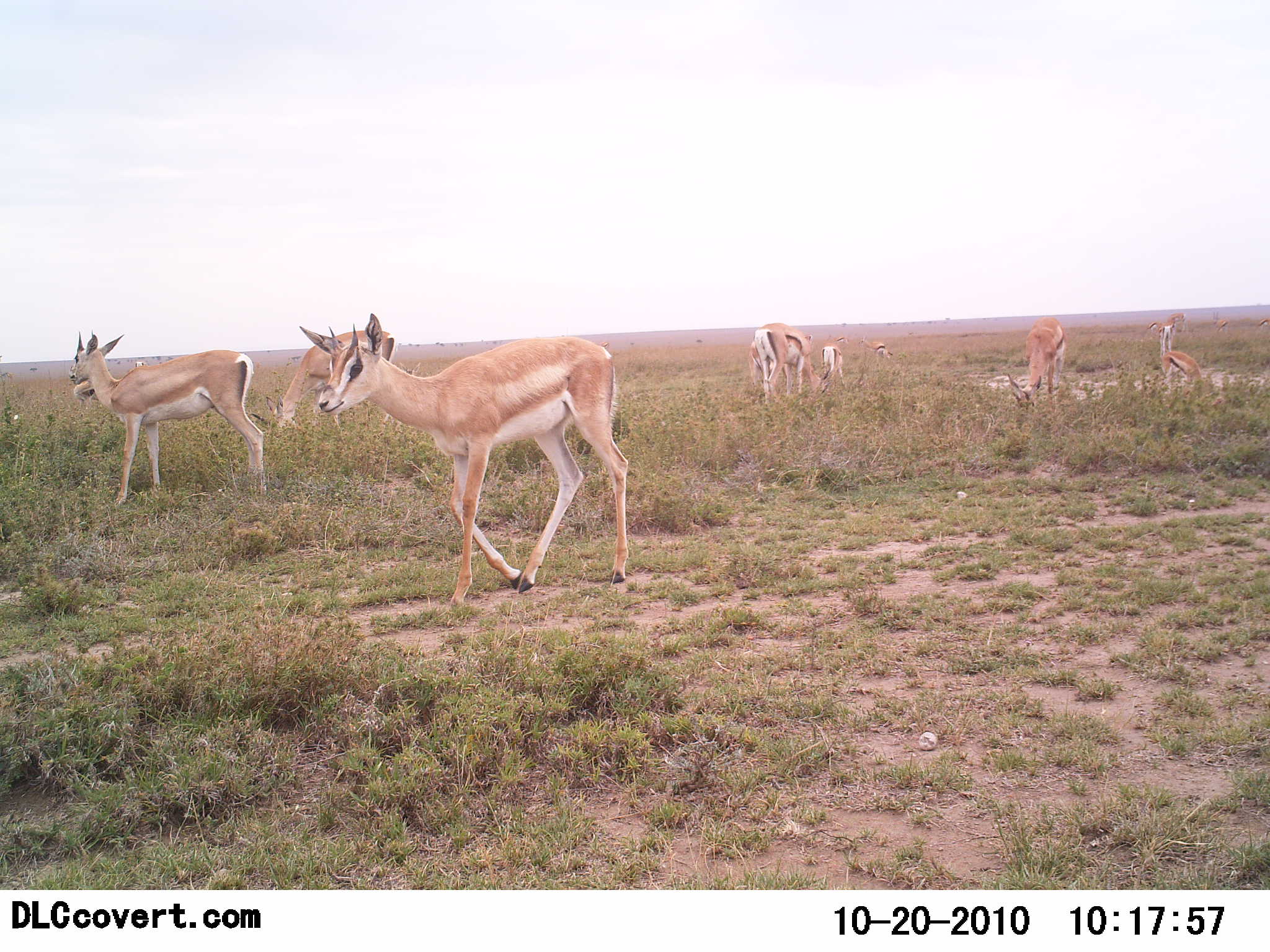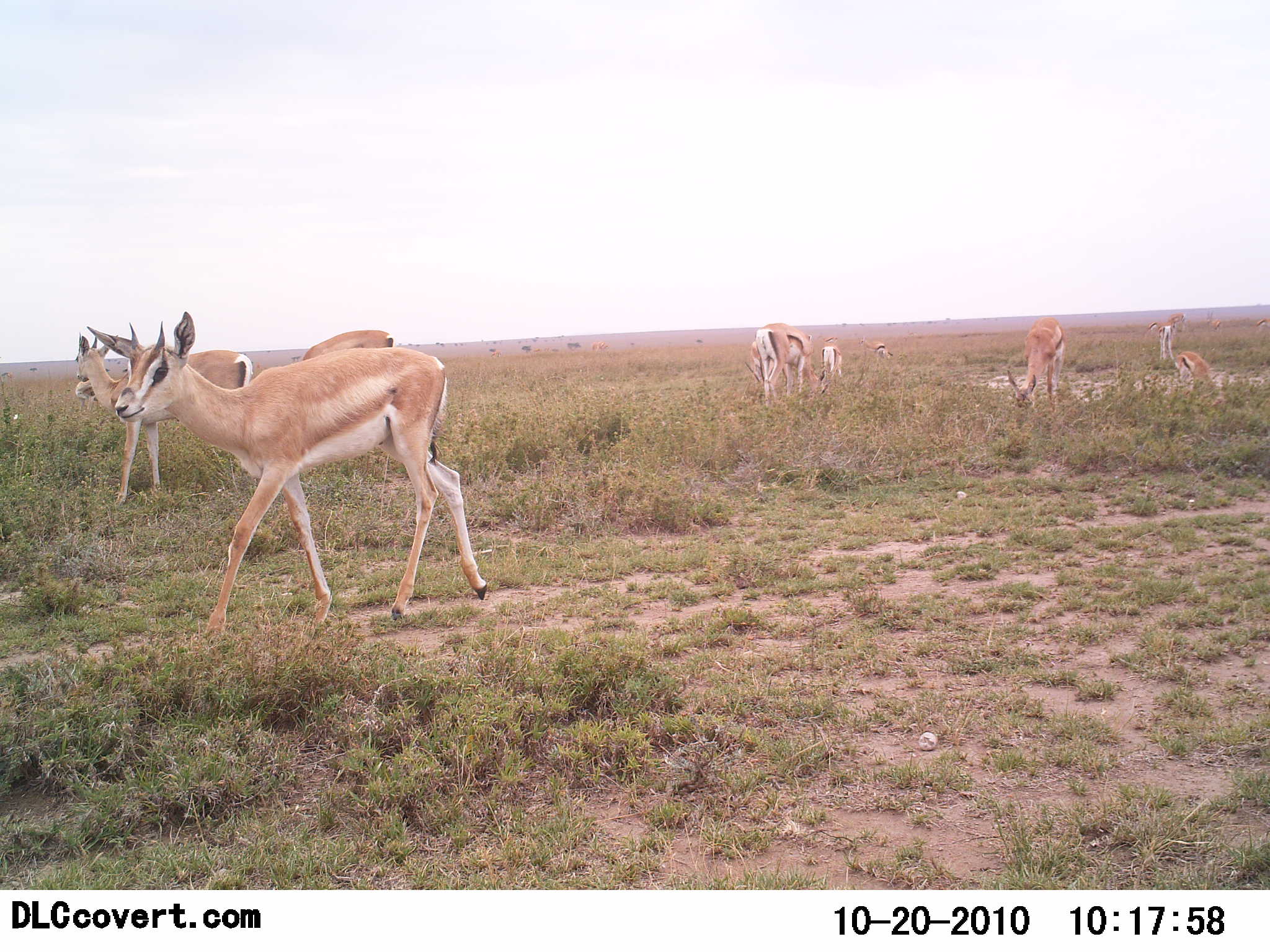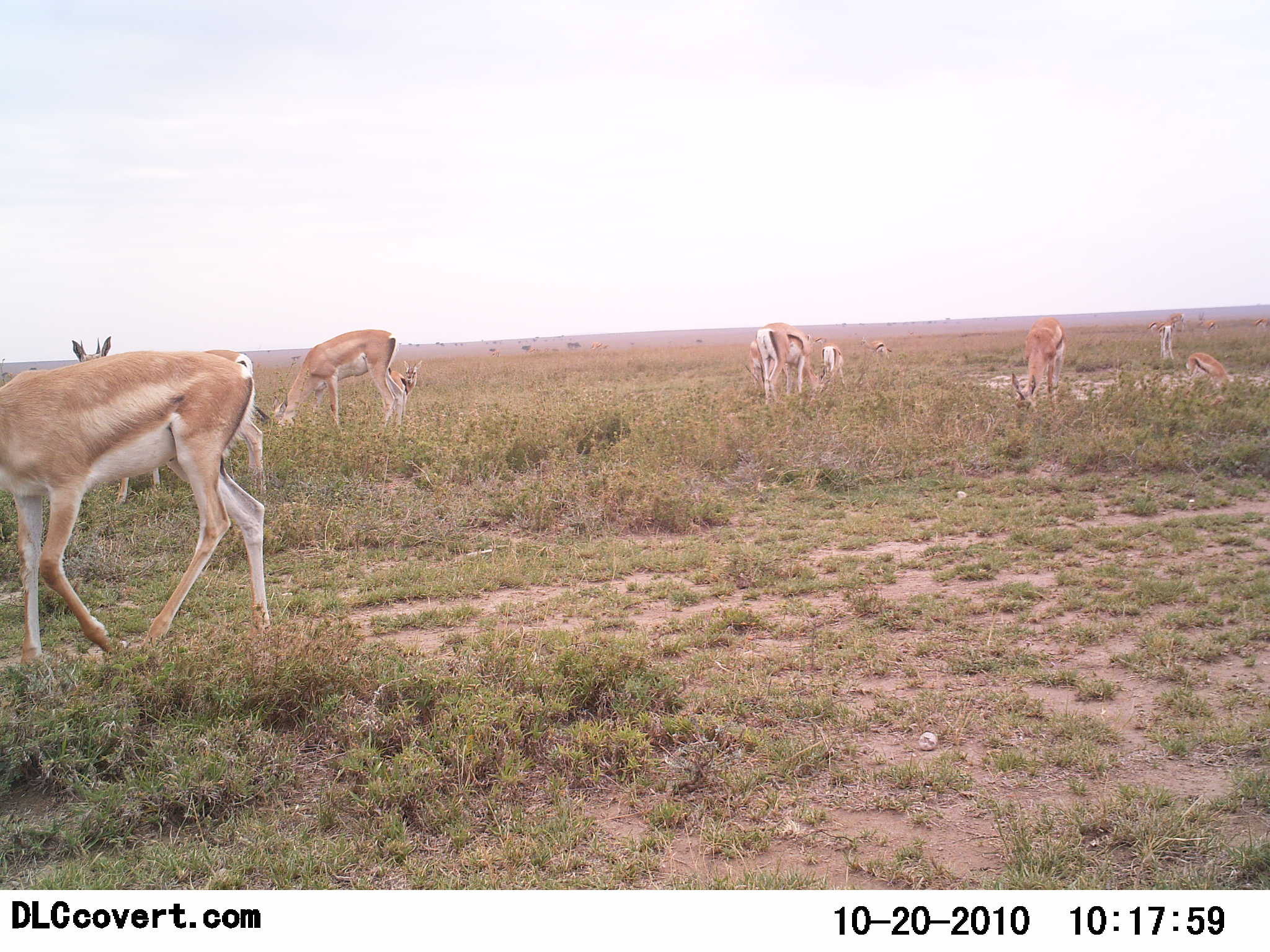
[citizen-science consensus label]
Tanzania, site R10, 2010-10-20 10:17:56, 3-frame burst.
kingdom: Animalia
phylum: Chordata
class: Mammalia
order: Artiodactyla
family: Bovidae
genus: Nanger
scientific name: Nanger granti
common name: grant's gazelle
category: gazellegrants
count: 7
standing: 50%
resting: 0%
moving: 75%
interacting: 8%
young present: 8%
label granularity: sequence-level